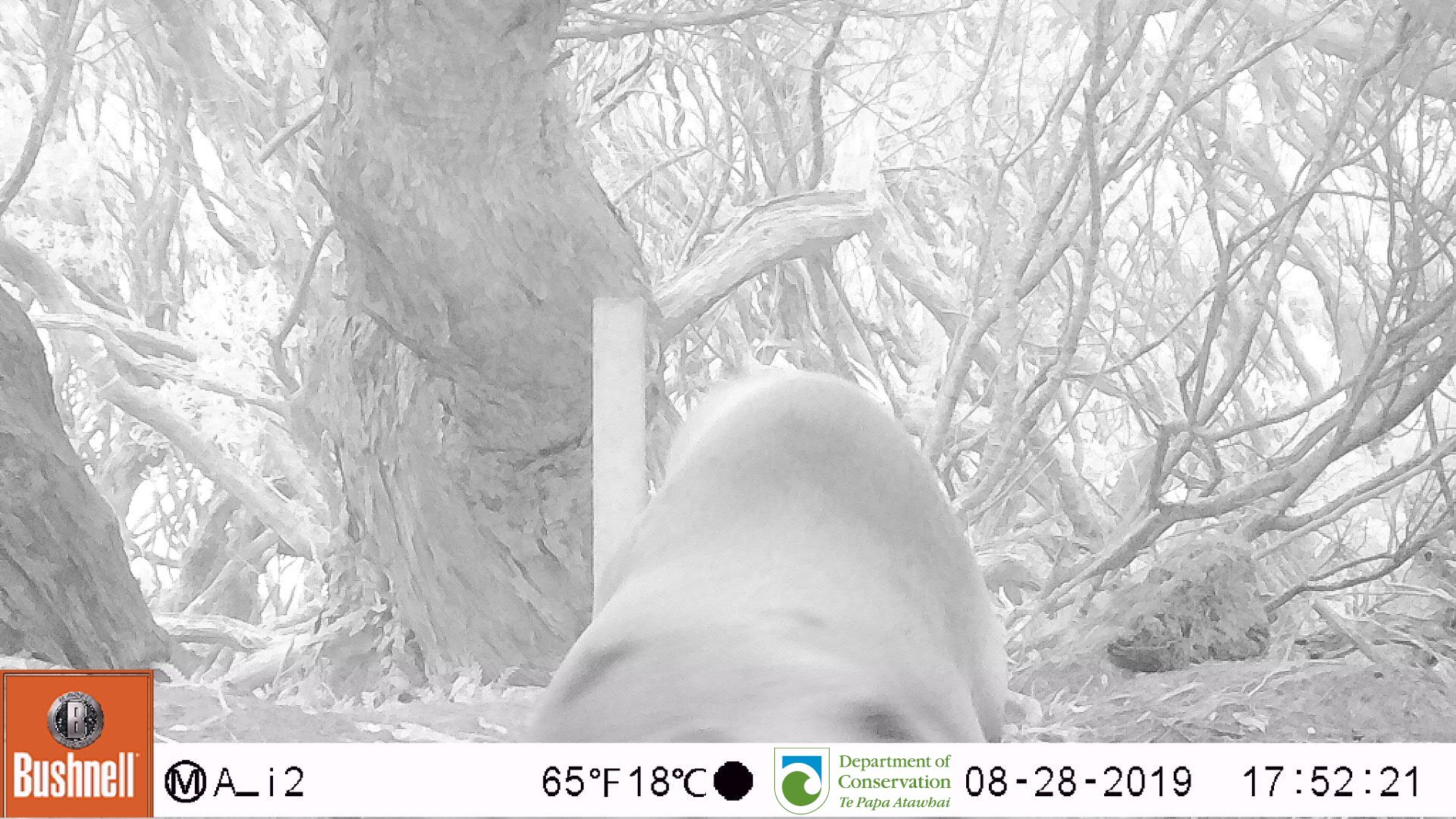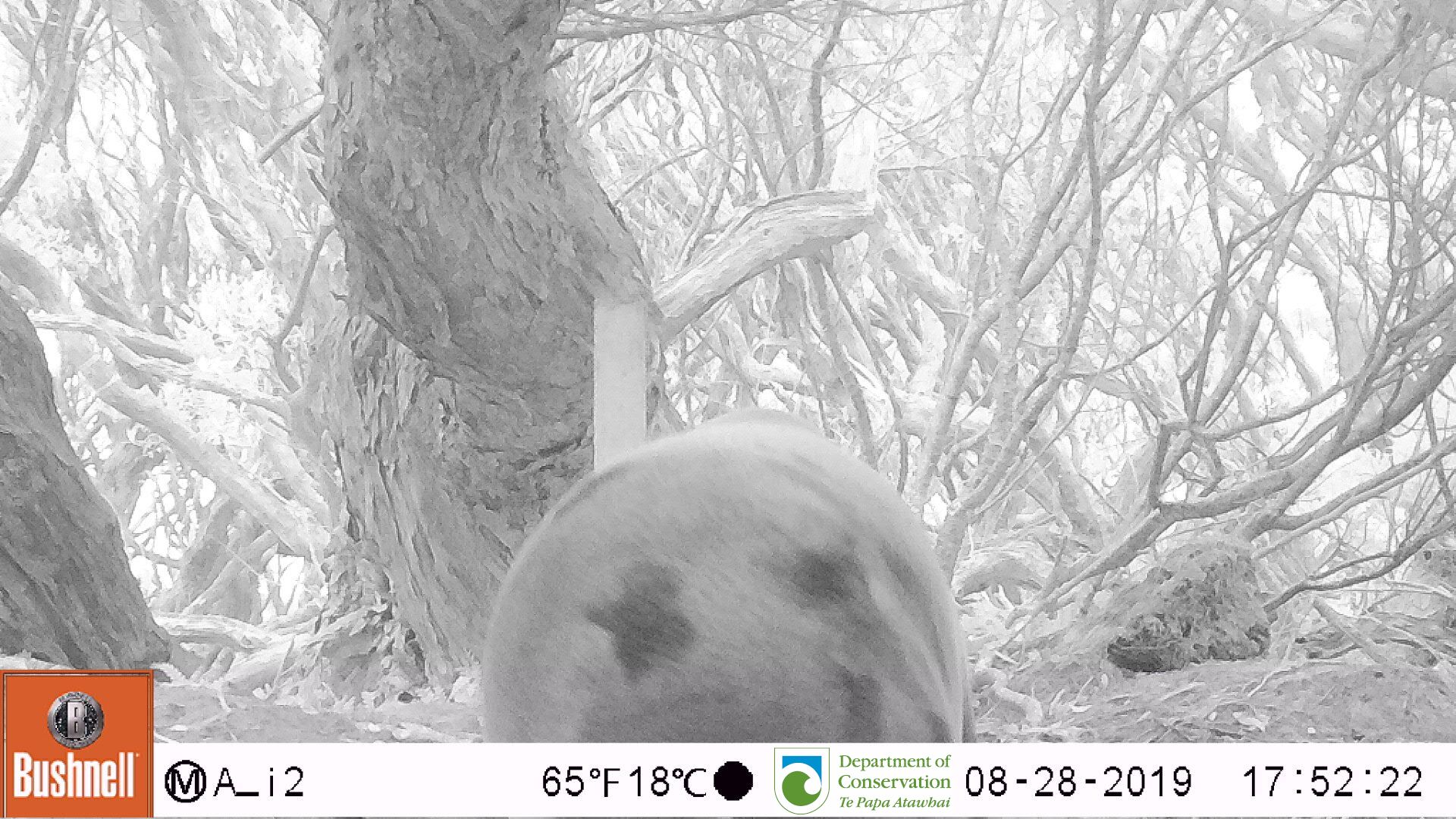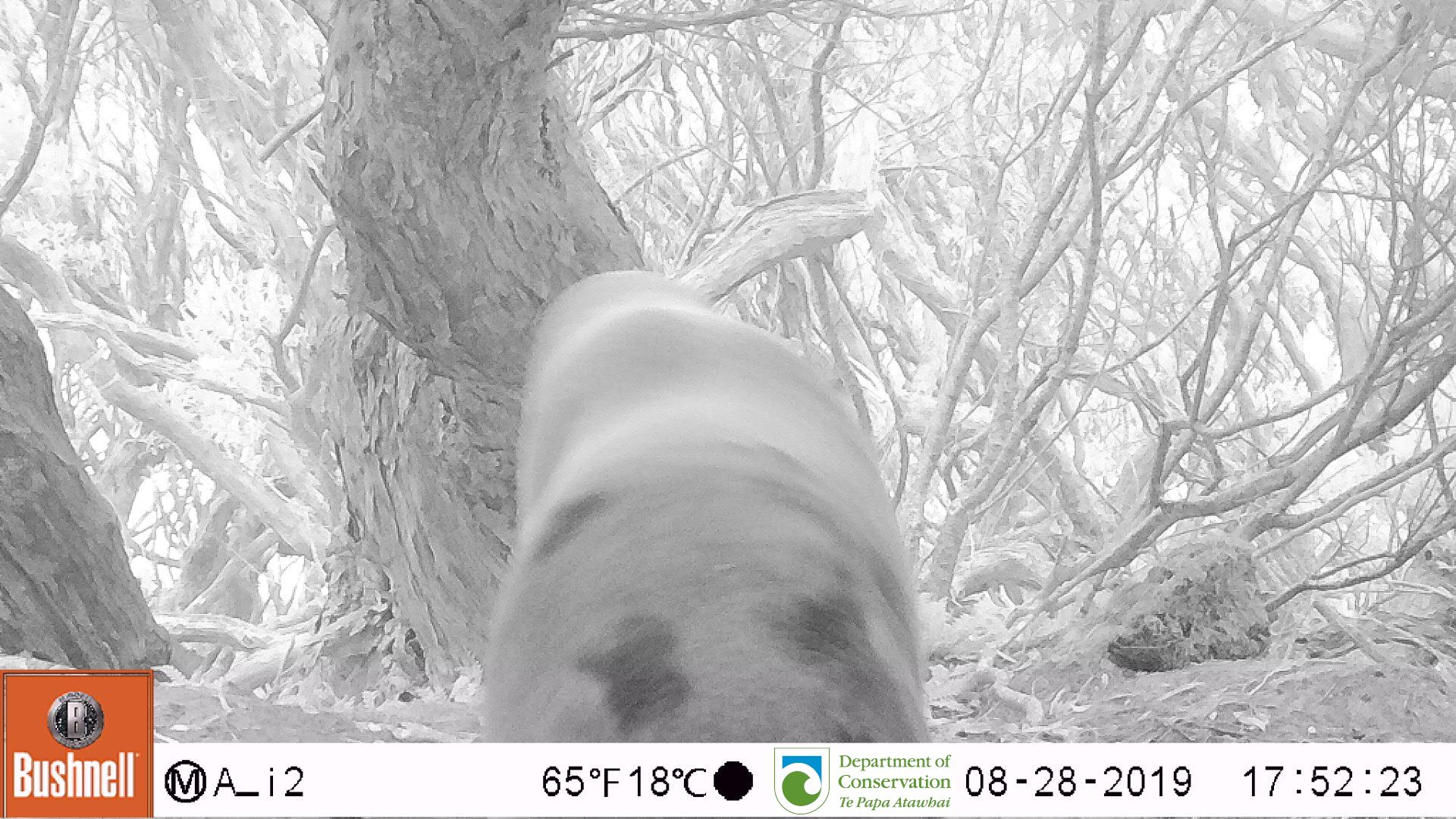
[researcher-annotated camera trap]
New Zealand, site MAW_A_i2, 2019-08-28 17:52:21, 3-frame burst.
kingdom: Animalia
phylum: Chordata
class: Mammalia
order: Carnivora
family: Otariidae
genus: Phocarctos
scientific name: Phocarctos hookeri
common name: new zealand sea lion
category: sealion